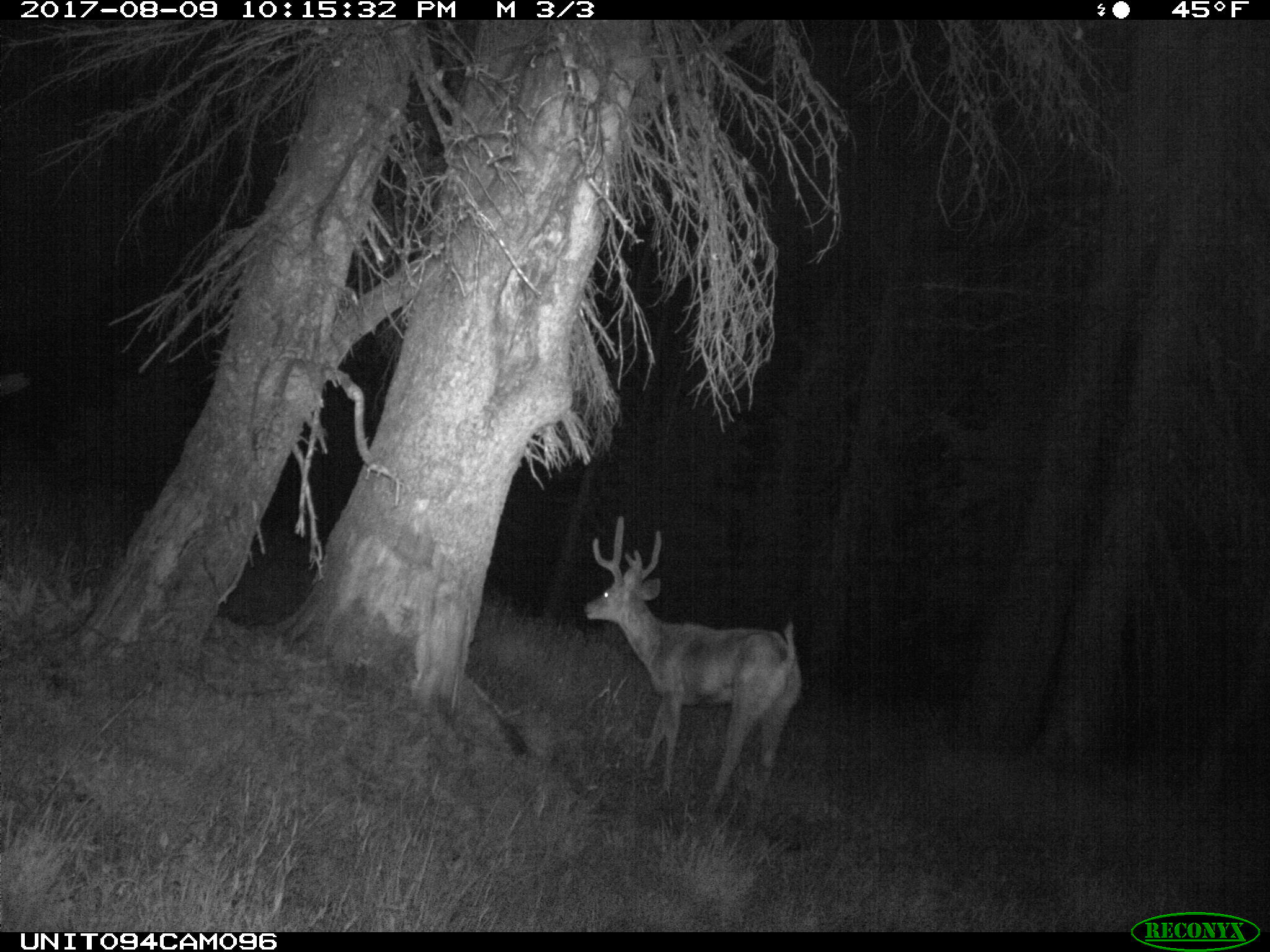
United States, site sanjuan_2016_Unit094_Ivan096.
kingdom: Animalia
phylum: Chordata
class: Mammalia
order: Artiodactyla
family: Cervidae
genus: Odocoileus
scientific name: Odocoileus hemionus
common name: mule deer